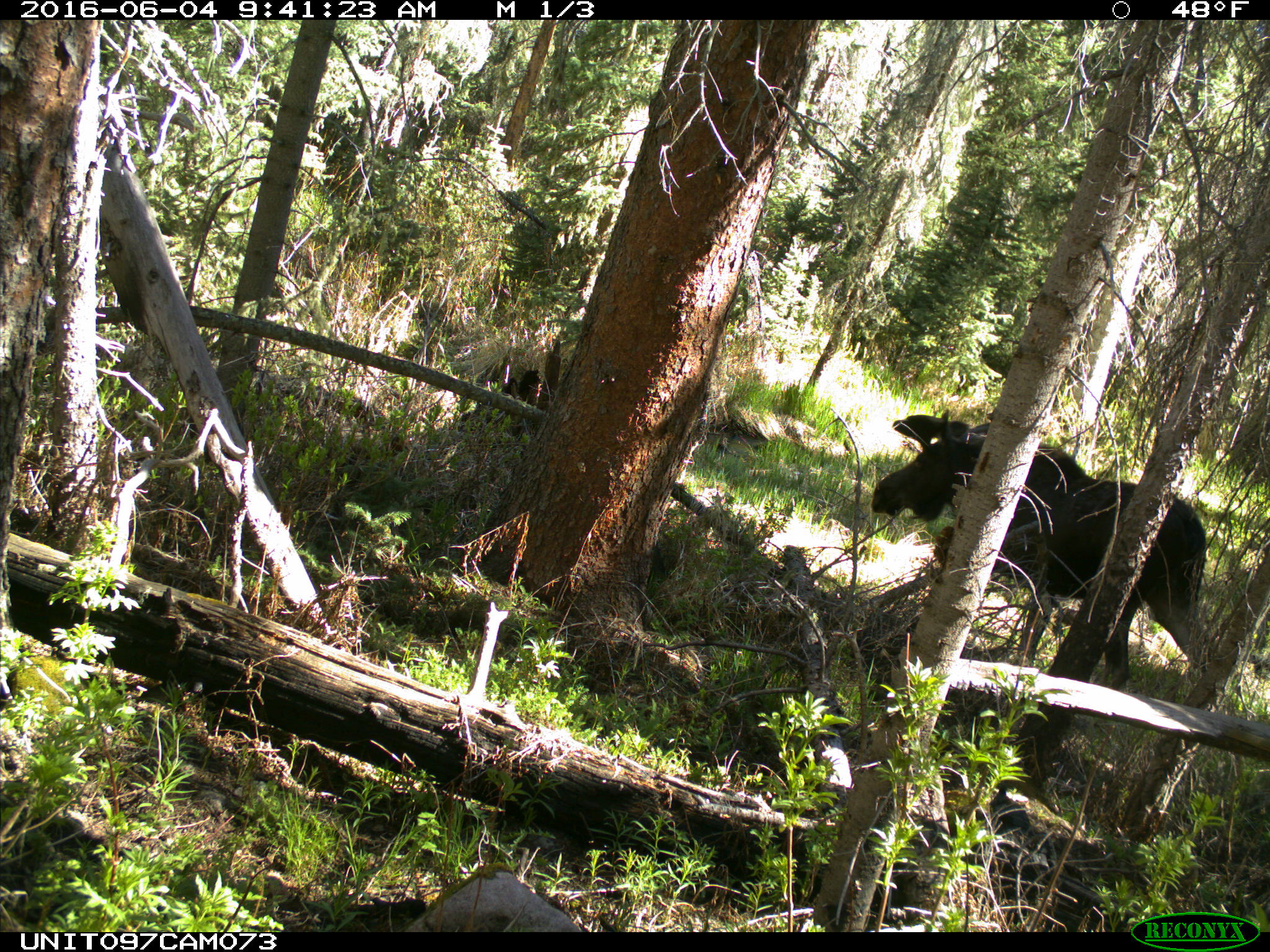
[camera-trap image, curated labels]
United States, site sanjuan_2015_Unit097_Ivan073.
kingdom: Animalia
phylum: Chordata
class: Mammalia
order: Artiodactyla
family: Cervidae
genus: Alces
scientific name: Alces alces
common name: moose